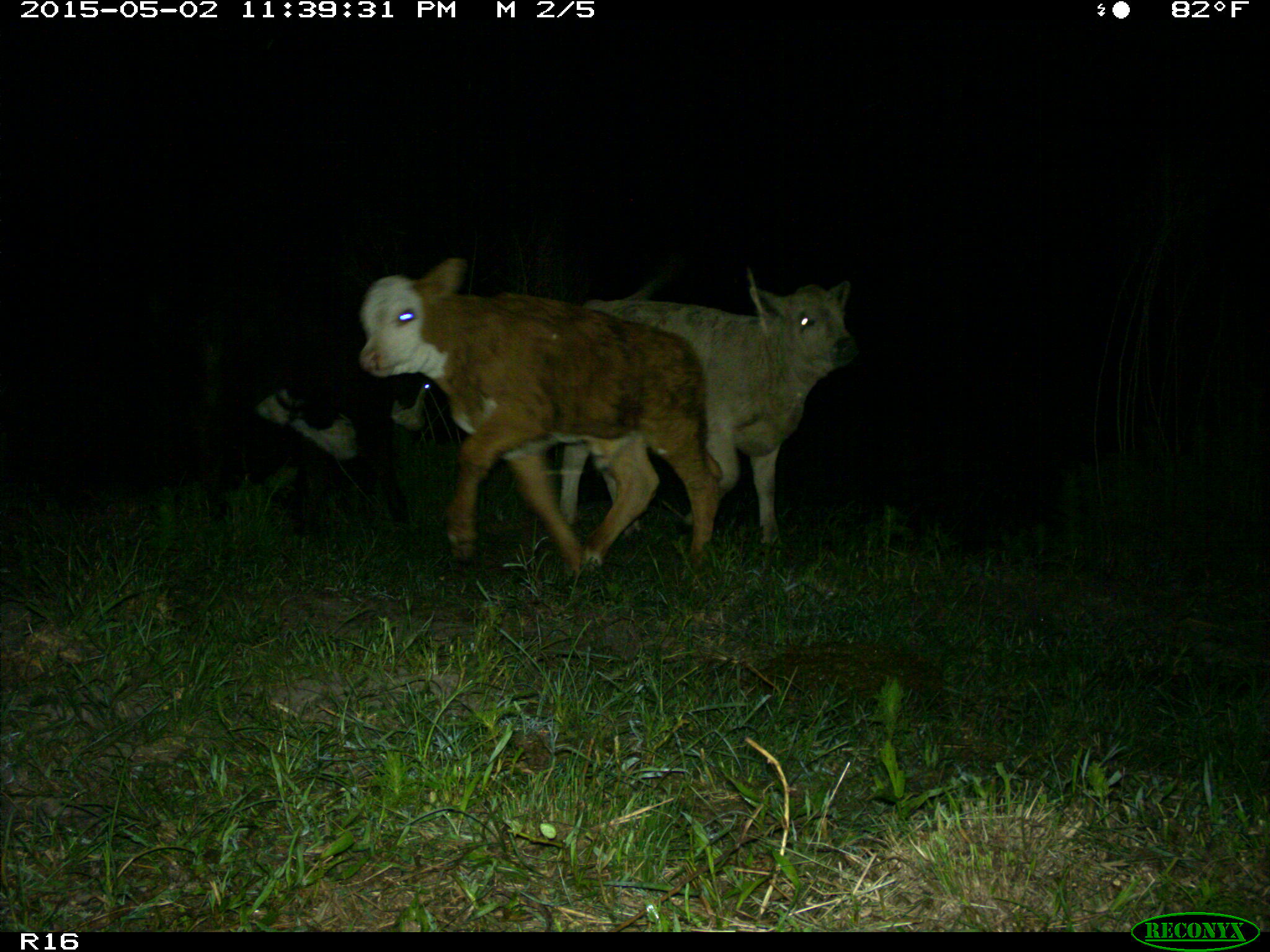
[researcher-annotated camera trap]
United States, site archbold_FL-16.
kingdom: Animalia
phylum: Chordata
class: Mammalia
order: Artiodactyla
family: Bovidae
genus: Bos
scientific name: Bos taurus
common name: domestic cow